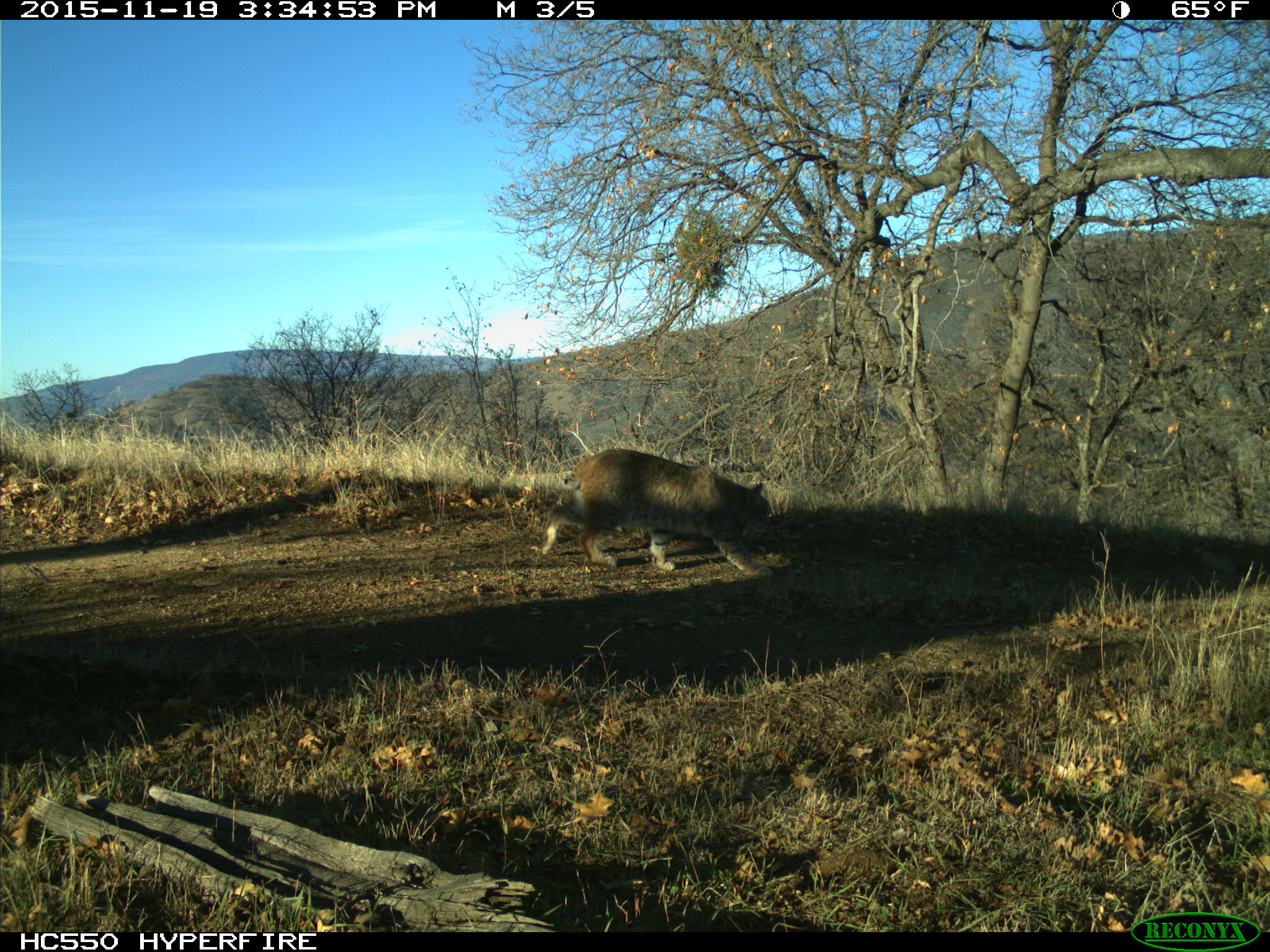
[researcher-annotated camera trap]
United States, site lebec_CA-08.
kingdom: Animalia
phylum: Chordata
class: Mammalia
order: Carnivora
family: Felidae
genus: Lynx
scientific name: Lynx rufus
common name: bobcat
Lynx rufus (bobcat).